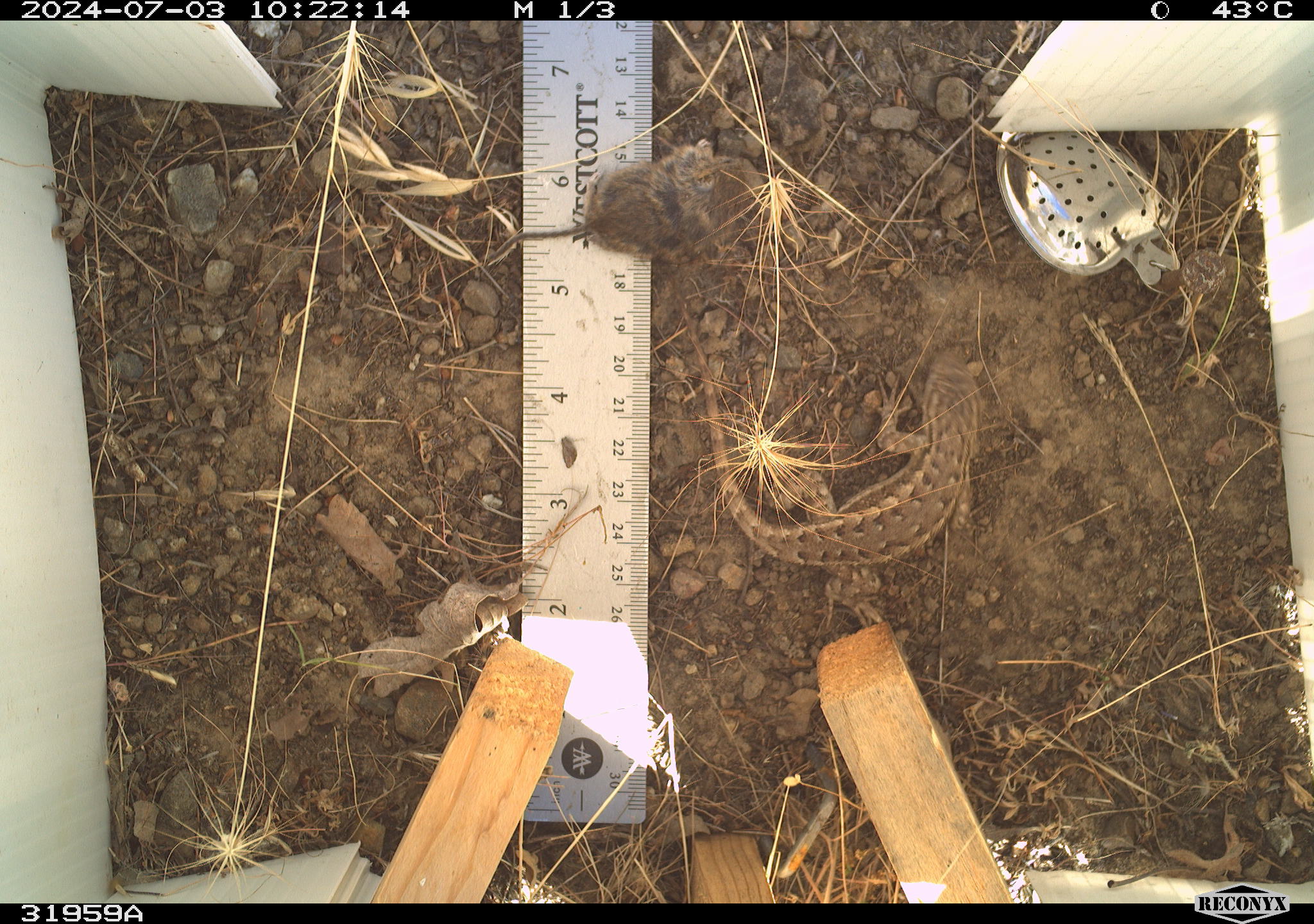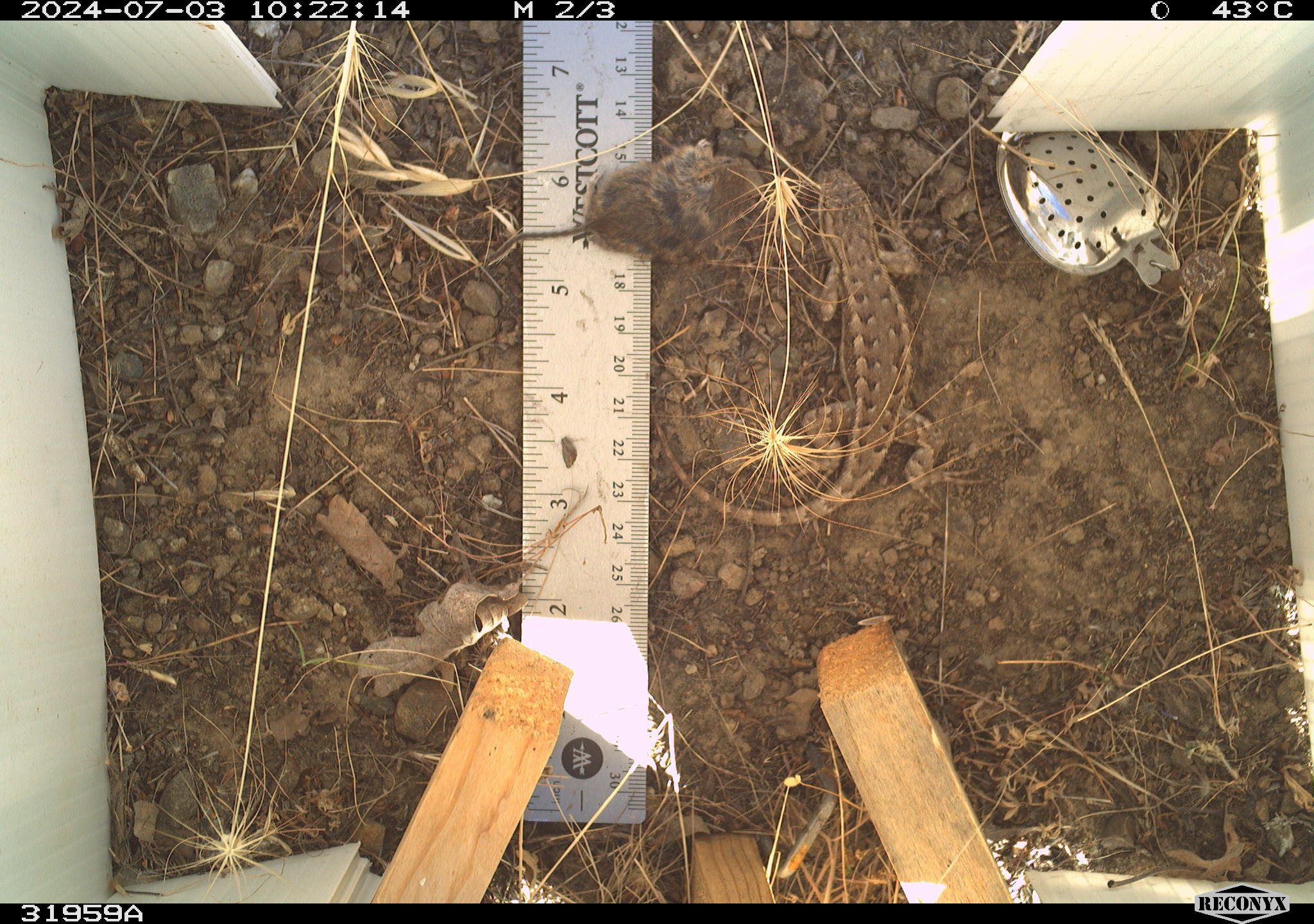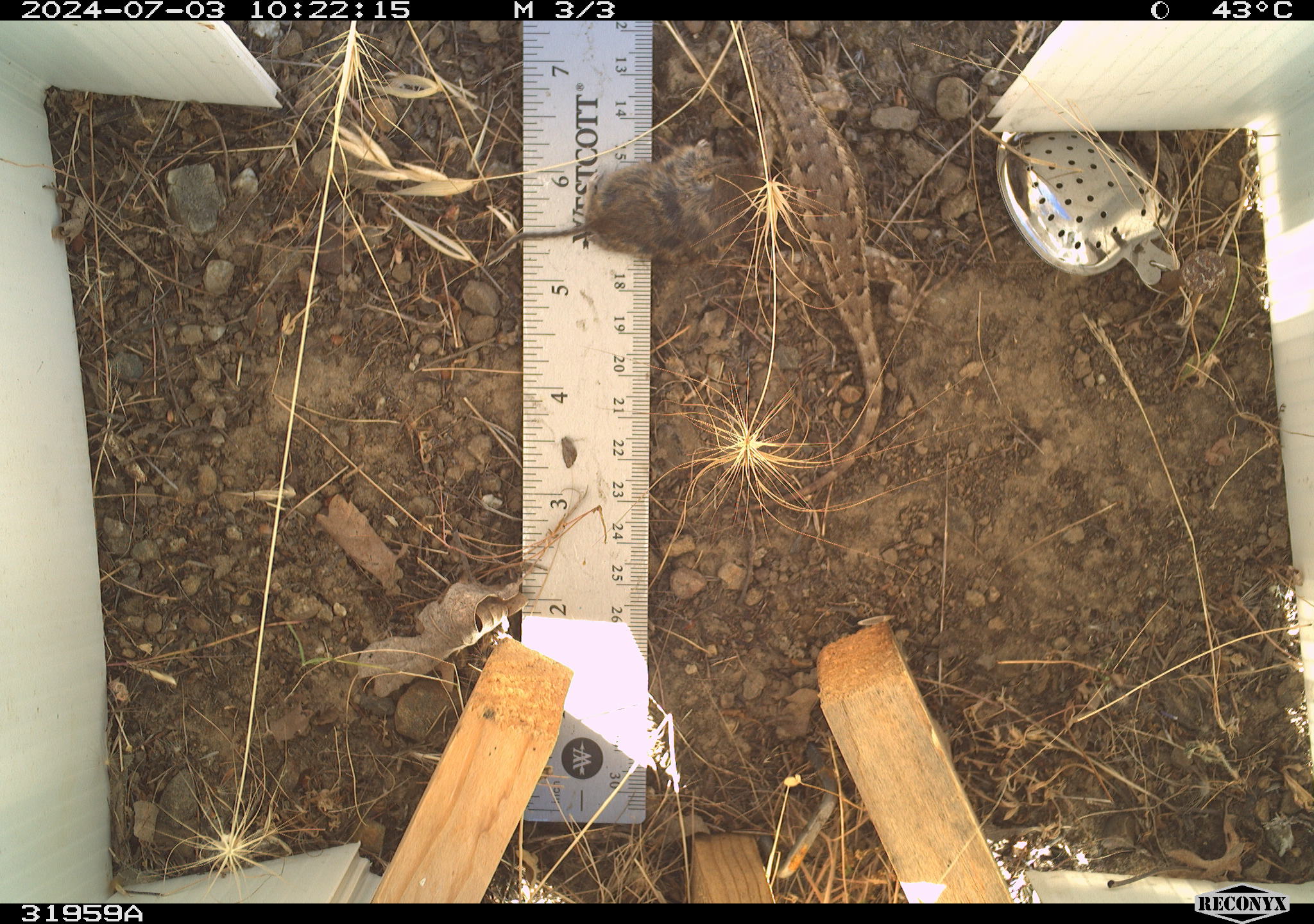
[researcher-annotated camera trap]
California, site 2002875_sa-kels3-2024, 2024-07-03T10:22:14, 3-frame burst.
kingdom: Animalia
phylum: Chordata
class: Reptilia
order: Squamata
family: Phrynosomatidae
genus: Sceloporus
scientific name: Sceloporus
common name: spiny lizards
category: sceloporus species